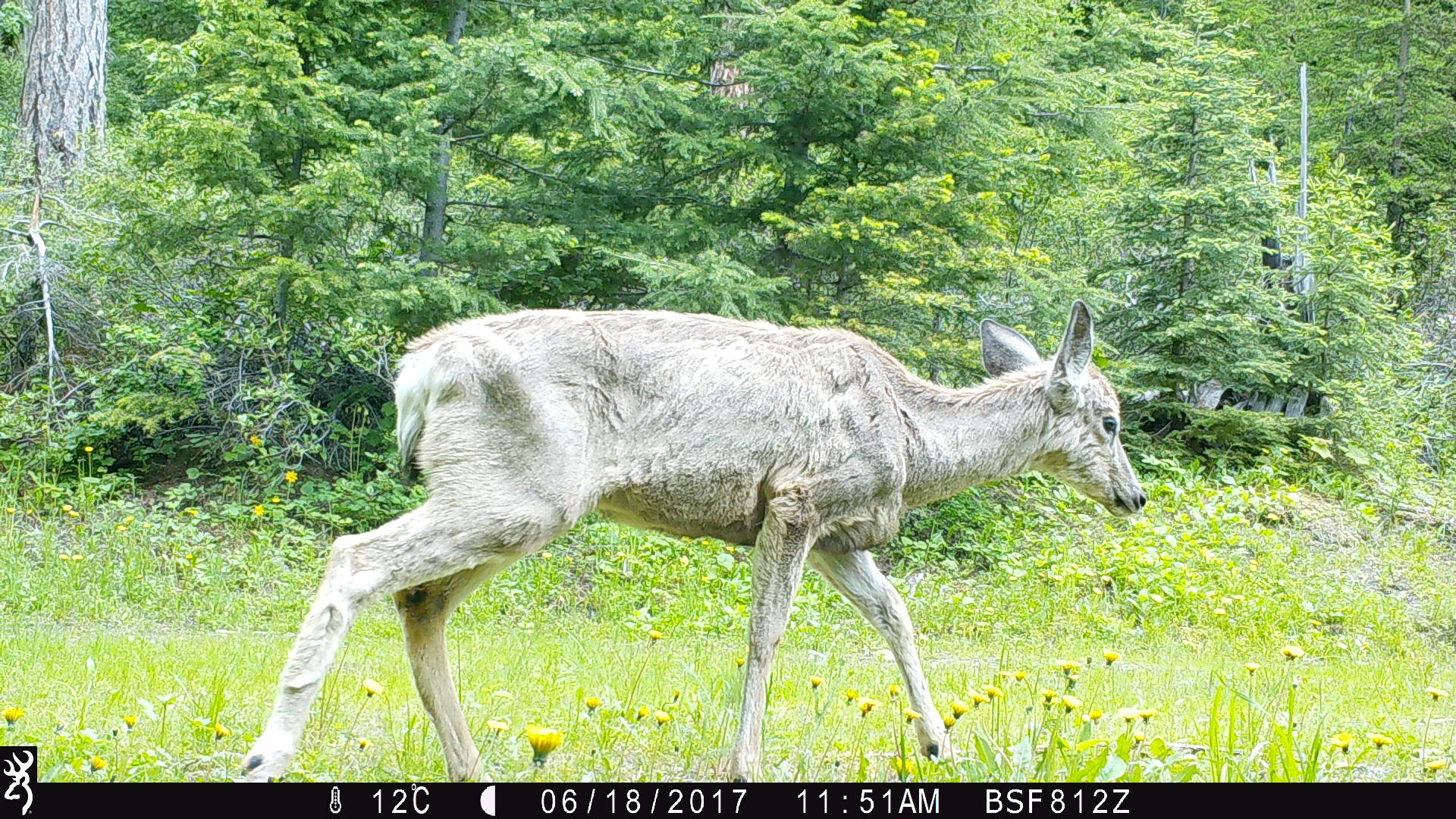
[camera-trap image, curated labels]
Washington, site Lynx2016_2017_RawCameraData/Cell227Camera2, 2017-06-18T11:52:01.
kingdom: Animalia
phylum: Chordata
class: Mammalia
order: Artiodactyla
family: Cervidae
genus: Odocoileus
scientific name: Odocoileus hemionus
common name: mule deer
Odocoileus hemionus (mule deer). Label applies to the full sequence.